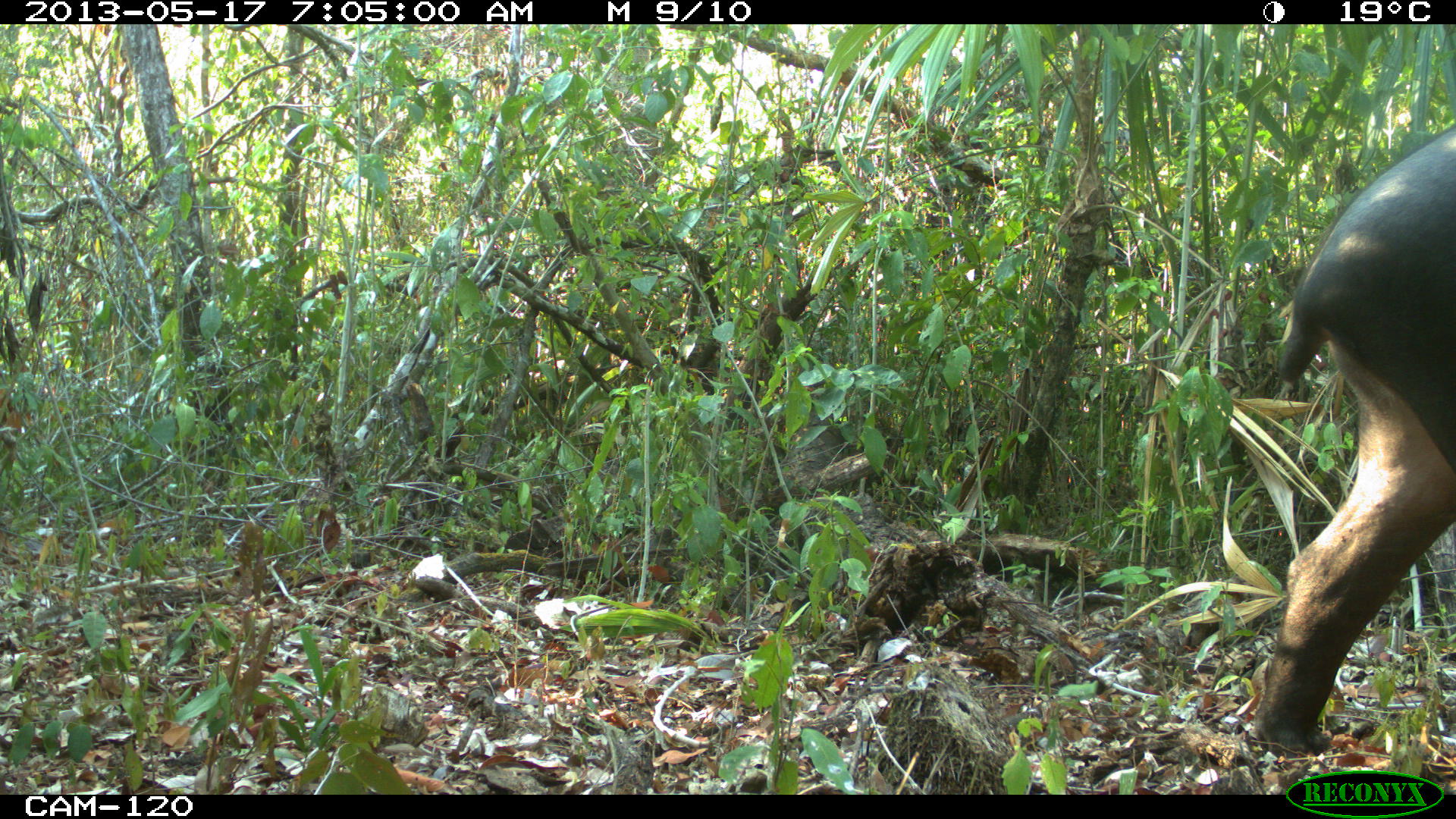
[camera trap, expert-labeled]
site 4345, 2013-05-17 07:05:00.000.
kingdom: Animalia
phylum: Chordata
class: Mammalia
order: Perissodactyla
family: Tapiridae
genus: Tapirus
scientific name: Tapirus bairdii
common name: baird's tapir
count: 1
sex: female